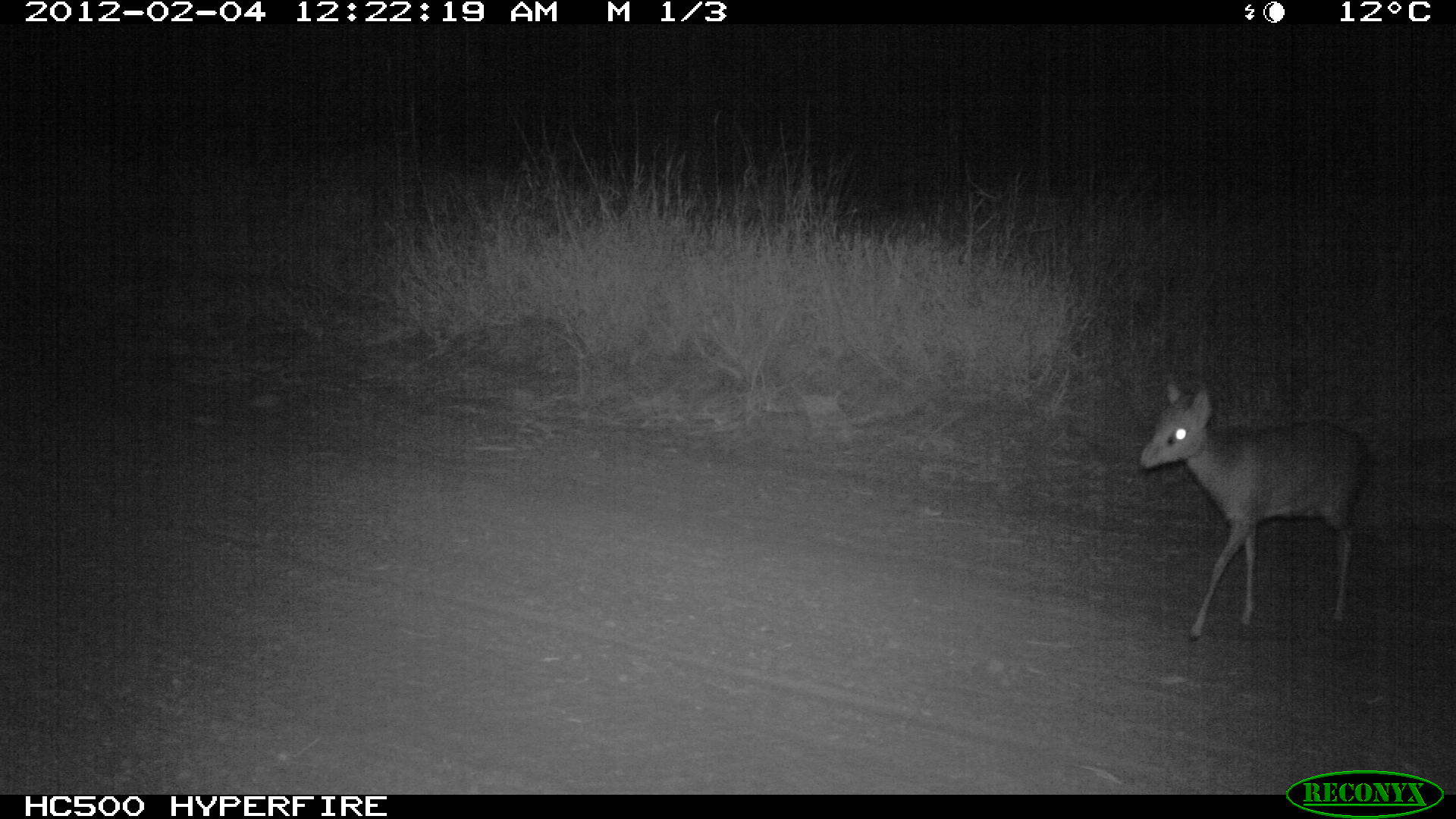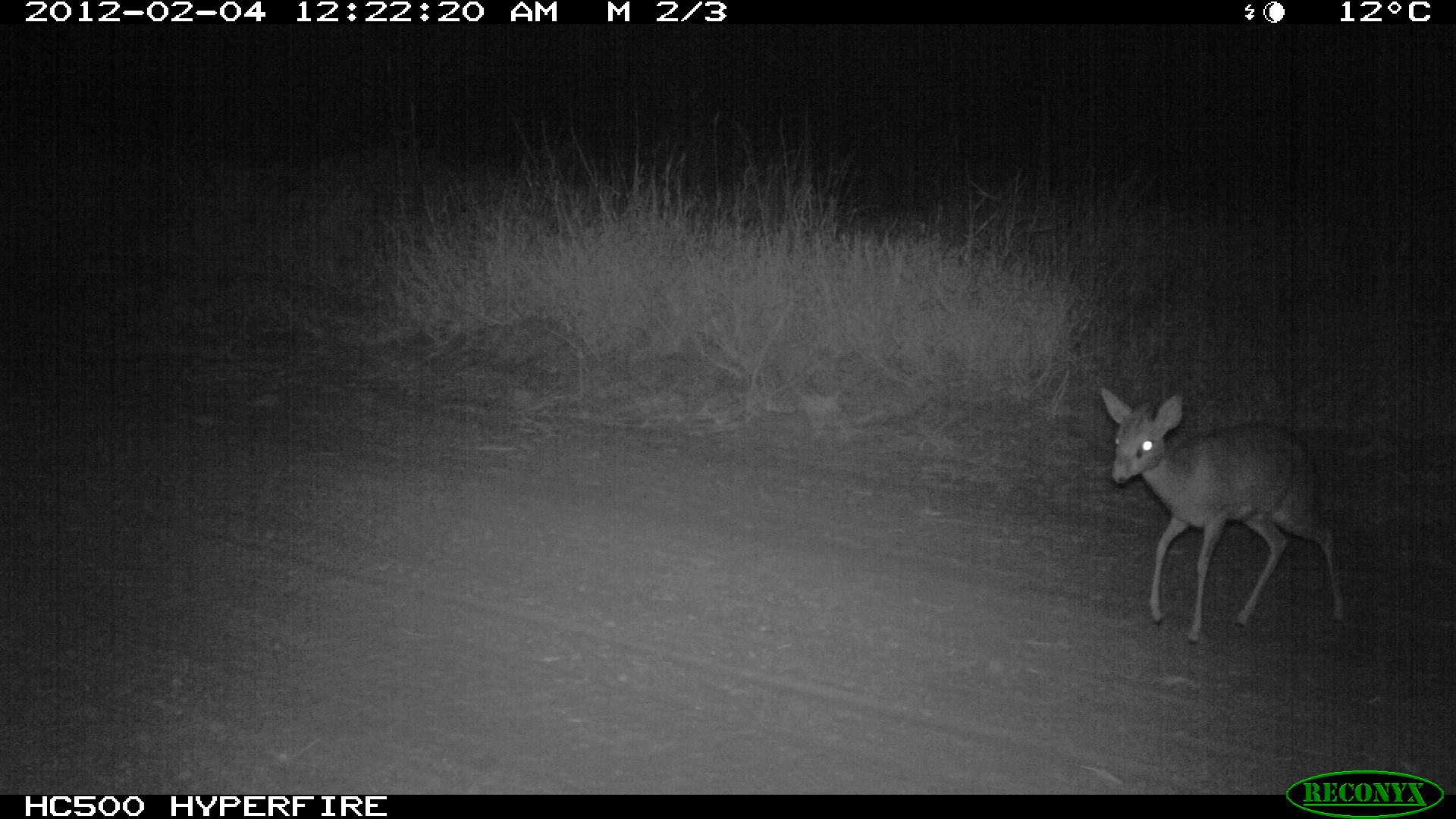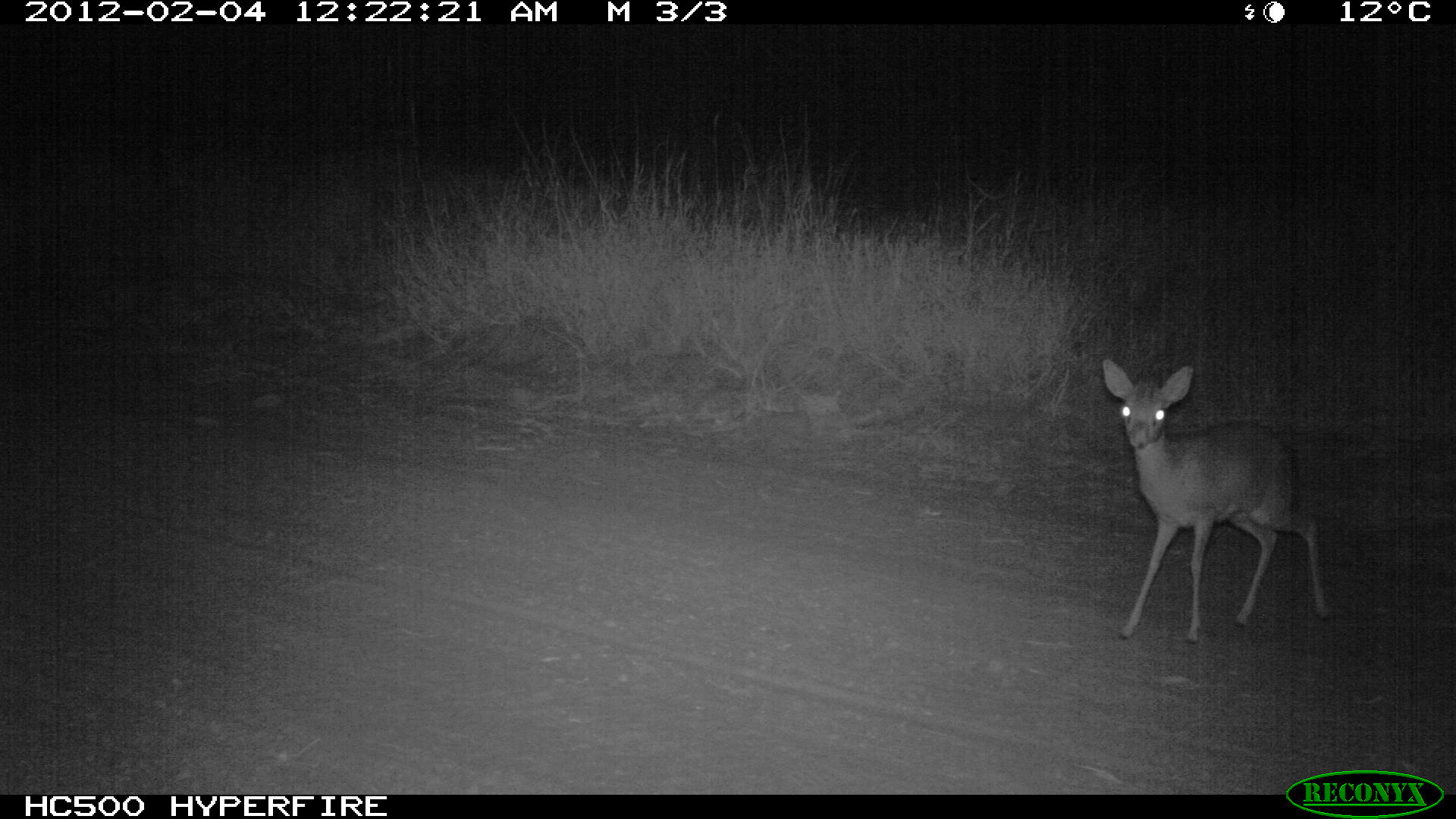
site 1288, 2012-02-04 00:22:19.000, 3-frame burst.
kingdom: Animalia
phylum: Chordata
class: Mammalia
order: Artiodactyla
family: Bovidae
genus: Madoqua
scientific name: Madoqua guentheri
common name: günther's dik-dik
Madoqua guentheri (günther's dik-dik), count 1.